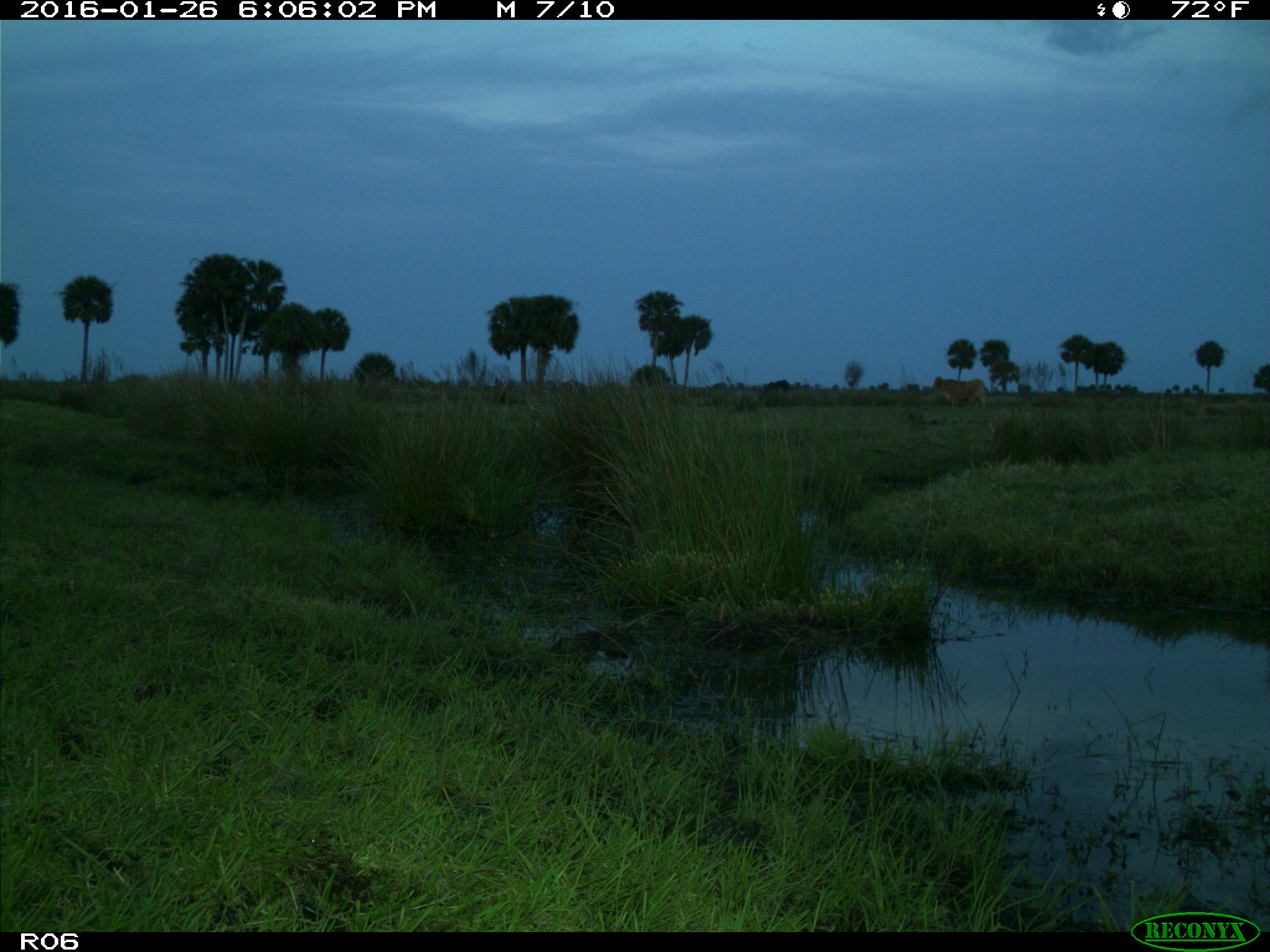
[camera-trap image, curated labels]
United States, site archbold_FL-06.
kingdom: Animalia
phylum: Chordata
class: Mammalia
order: Artiodactyla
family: Bovidae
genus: Bos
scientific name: Bos taurus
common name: domestic cow